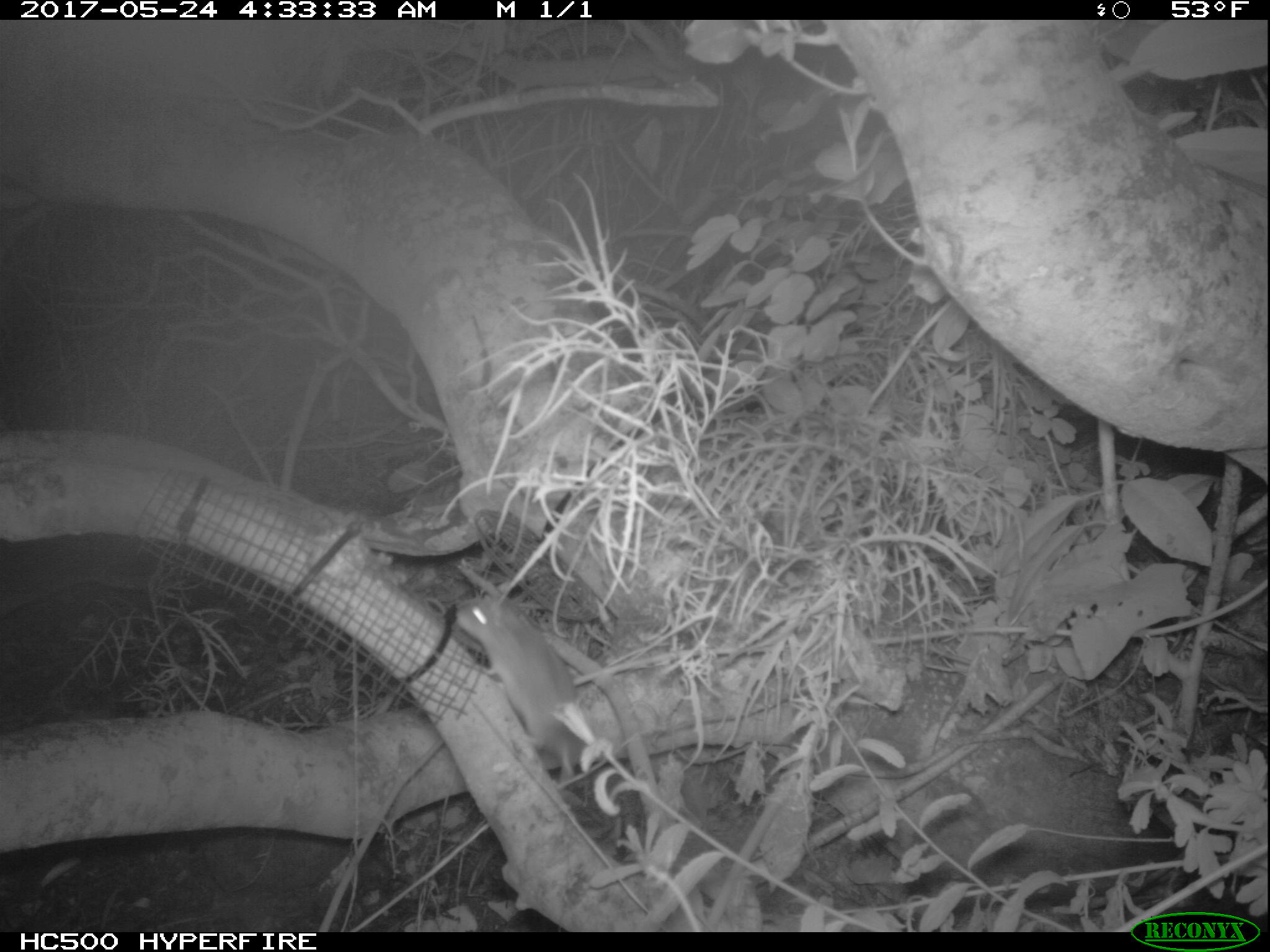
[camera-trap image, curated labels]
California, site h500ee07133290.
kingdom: Animalia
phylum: Chordata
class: Mammalia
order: Rodentia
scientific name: Rodentia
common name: rodent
Rodent (Rodentia).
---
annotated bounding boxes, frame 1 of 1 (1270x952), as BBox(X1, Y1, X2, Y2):
rodent: BBox(445, 583, 581, 788)